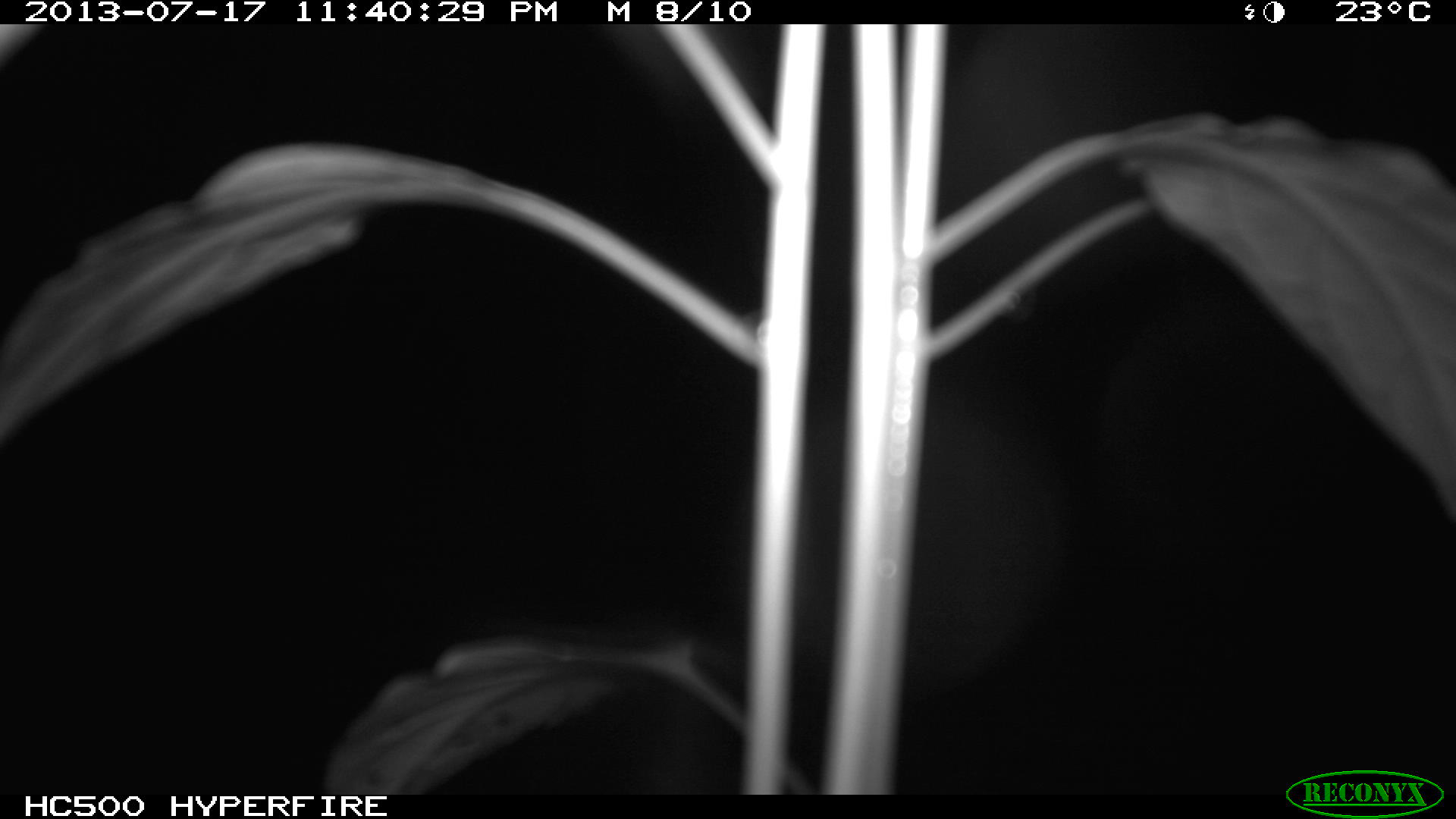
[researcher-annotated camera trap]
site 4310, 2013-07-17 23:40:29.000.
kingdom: Animalia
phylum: Chordata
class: Mammalia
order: Carnivora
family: Felidae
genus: Leopardus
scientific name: Leopardus pardalis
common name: ocelot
Leopardus pardalis (ocelot), count 1.